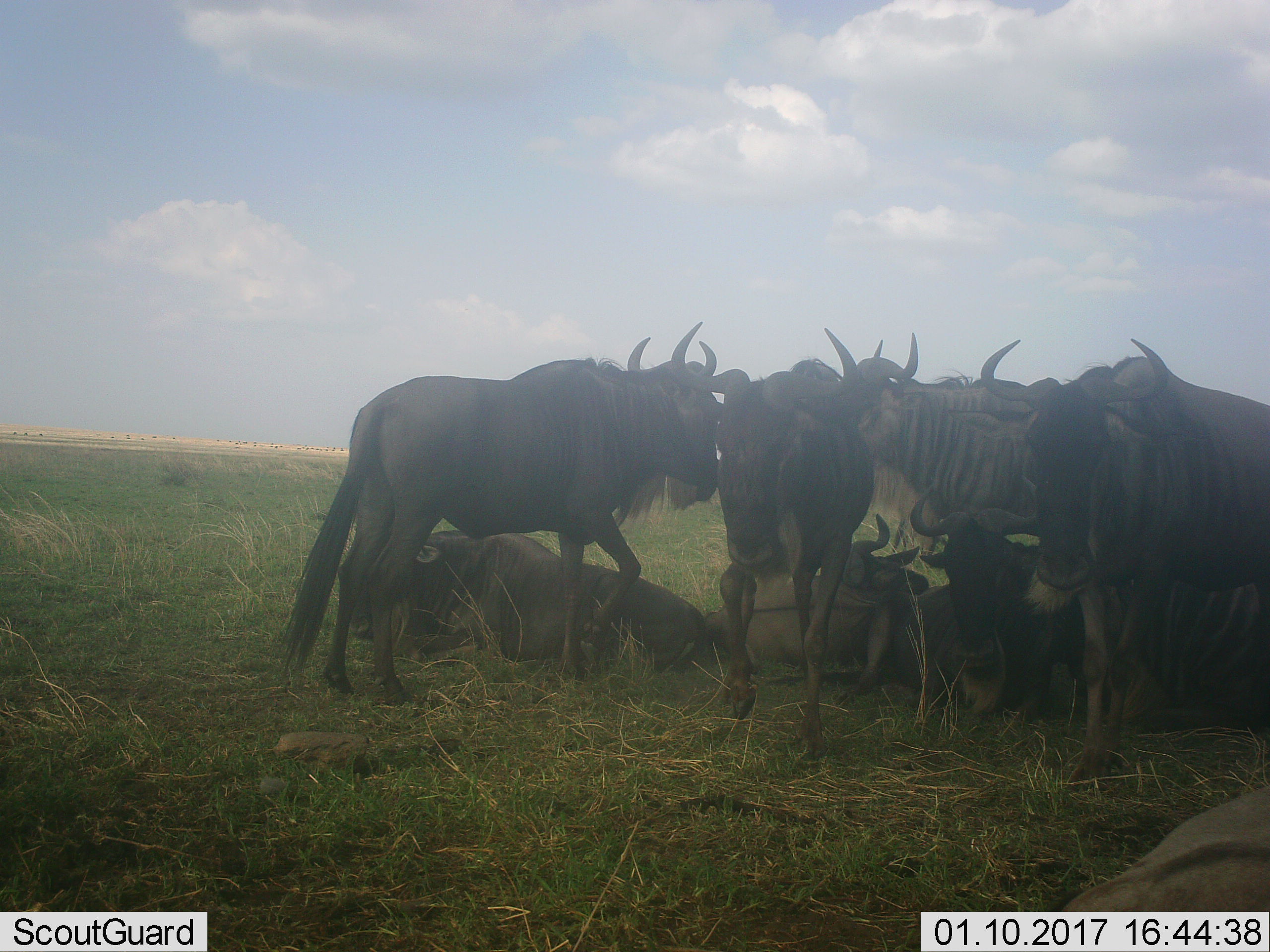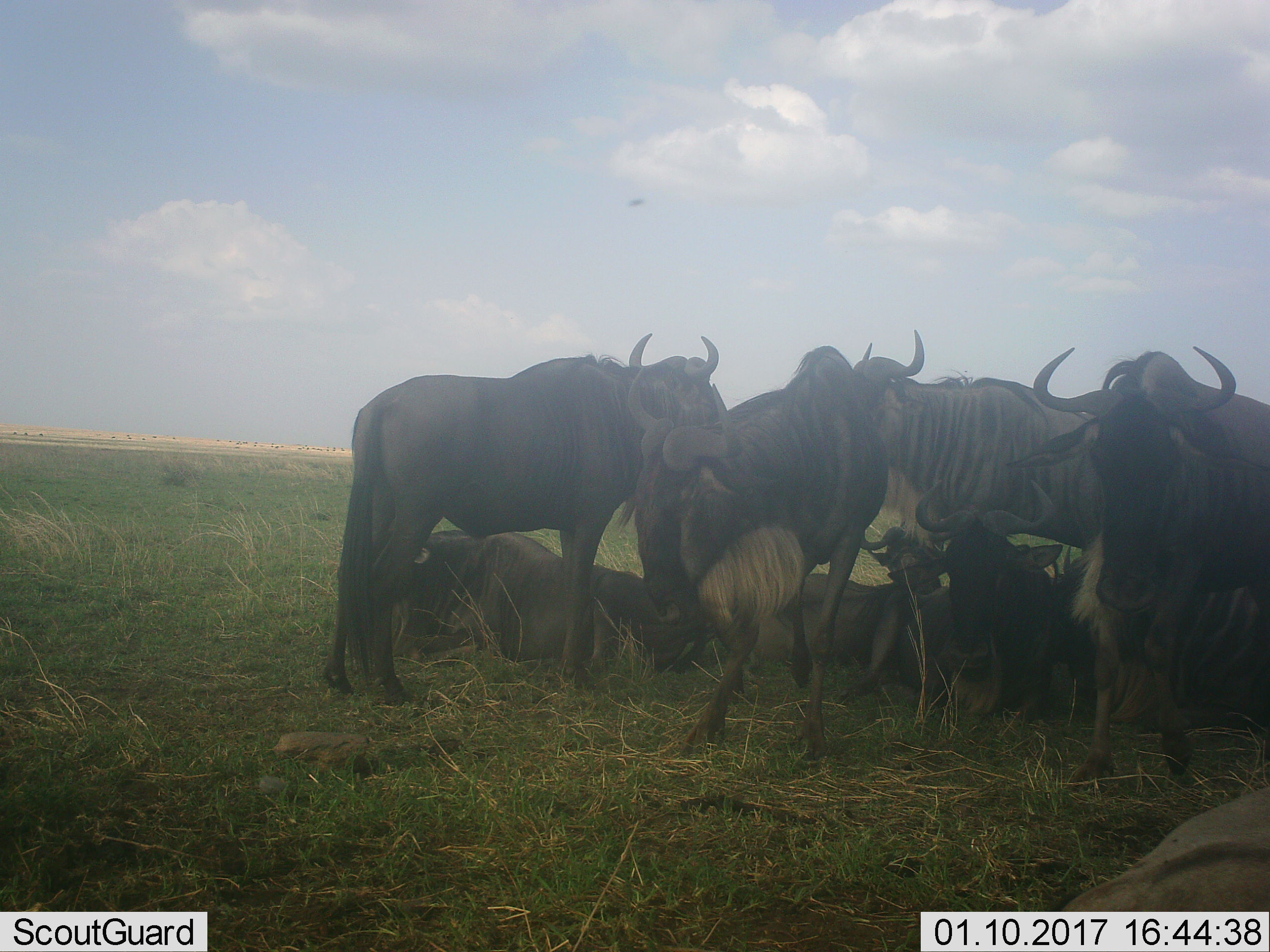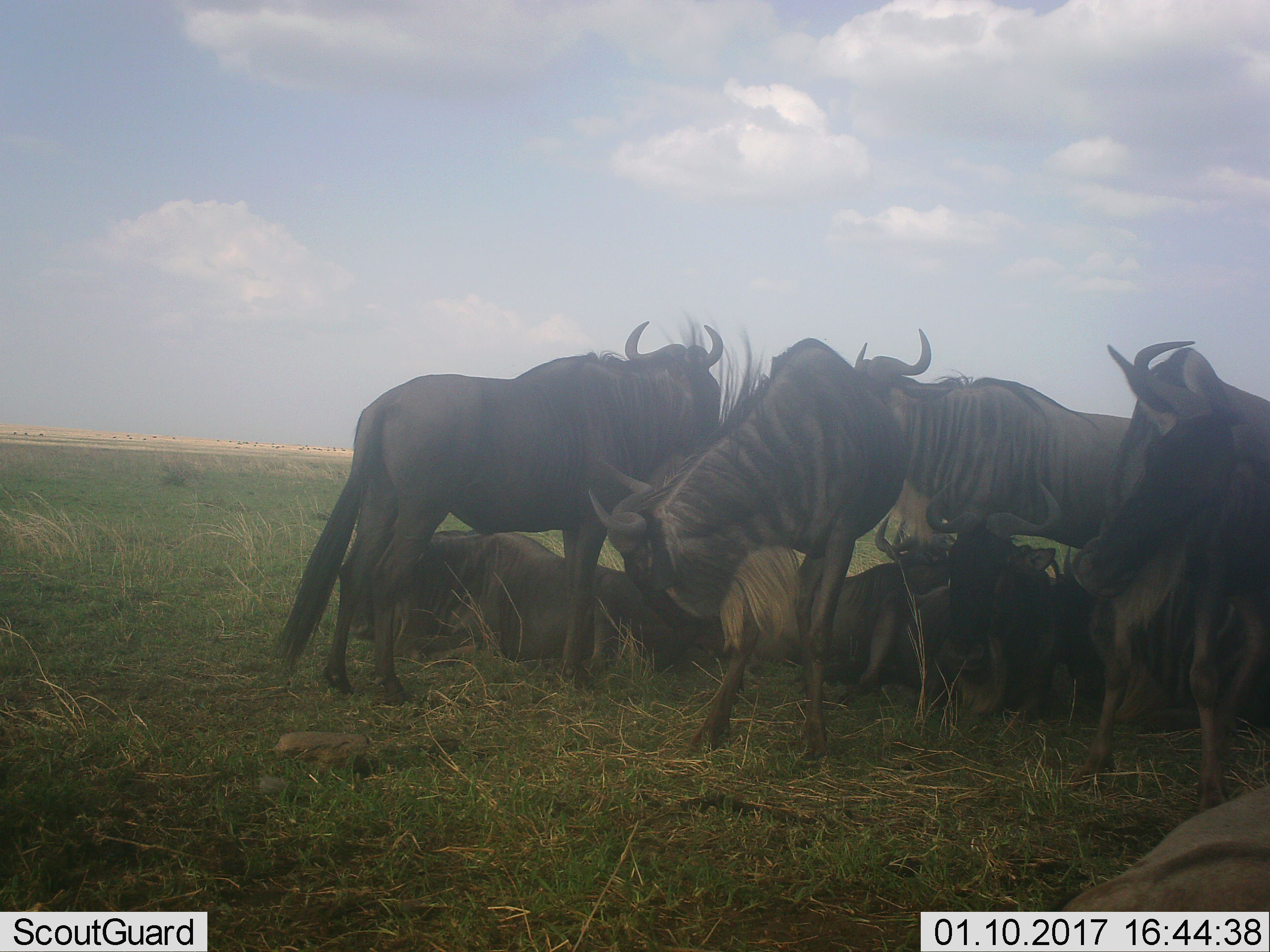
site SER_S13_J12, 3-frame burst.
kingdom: Animalia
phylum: Chordata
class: Mammalia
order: Artiodactyla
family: Bovidae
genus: Connochaetes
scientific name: Connochaetes taurinus taurinus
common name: blue wildebeest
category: wildebeestblue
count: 9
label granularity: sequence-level